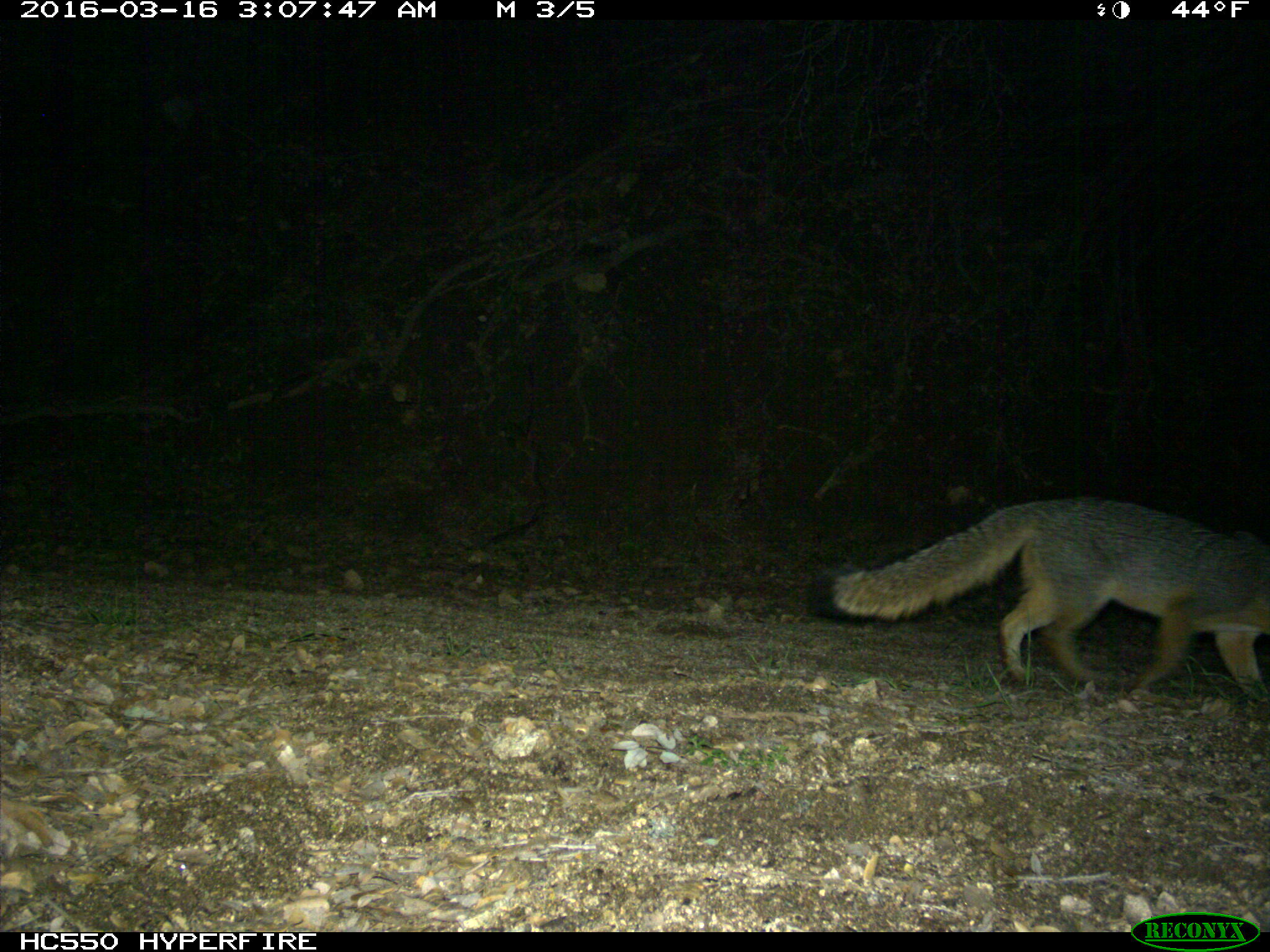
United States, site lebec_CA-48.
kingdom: Animalia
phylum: Chordata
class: Mammalia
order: Carnivora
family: Canidae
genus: Urocyon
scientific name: Urocyon cinereoargenteus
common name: gray fox